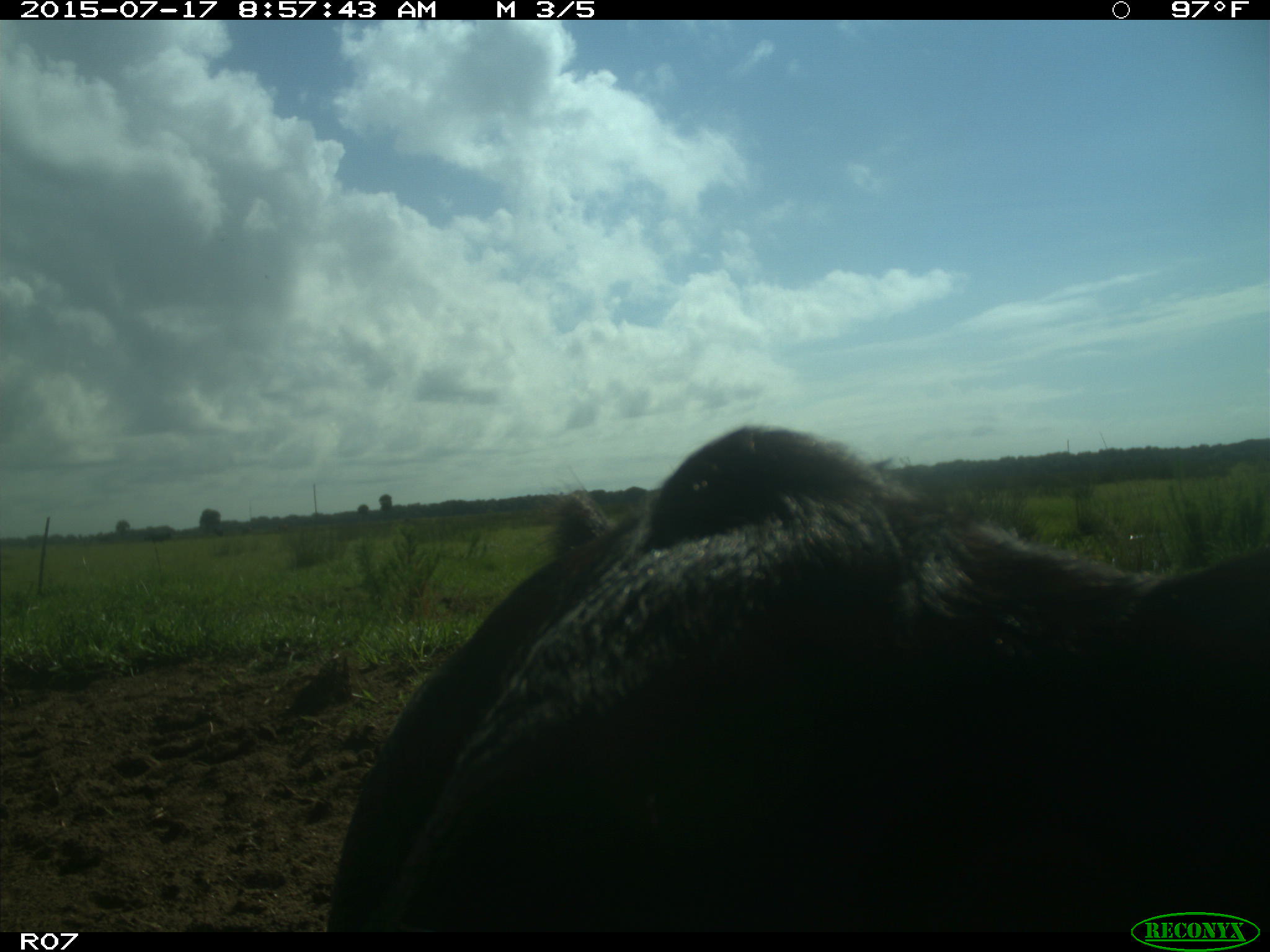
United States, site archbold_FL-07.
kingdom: Animalia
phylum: Chordata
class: Mammalia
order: Artiodactyla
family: Bovidae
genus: Bos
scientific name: Bos taurus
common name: domestic cow